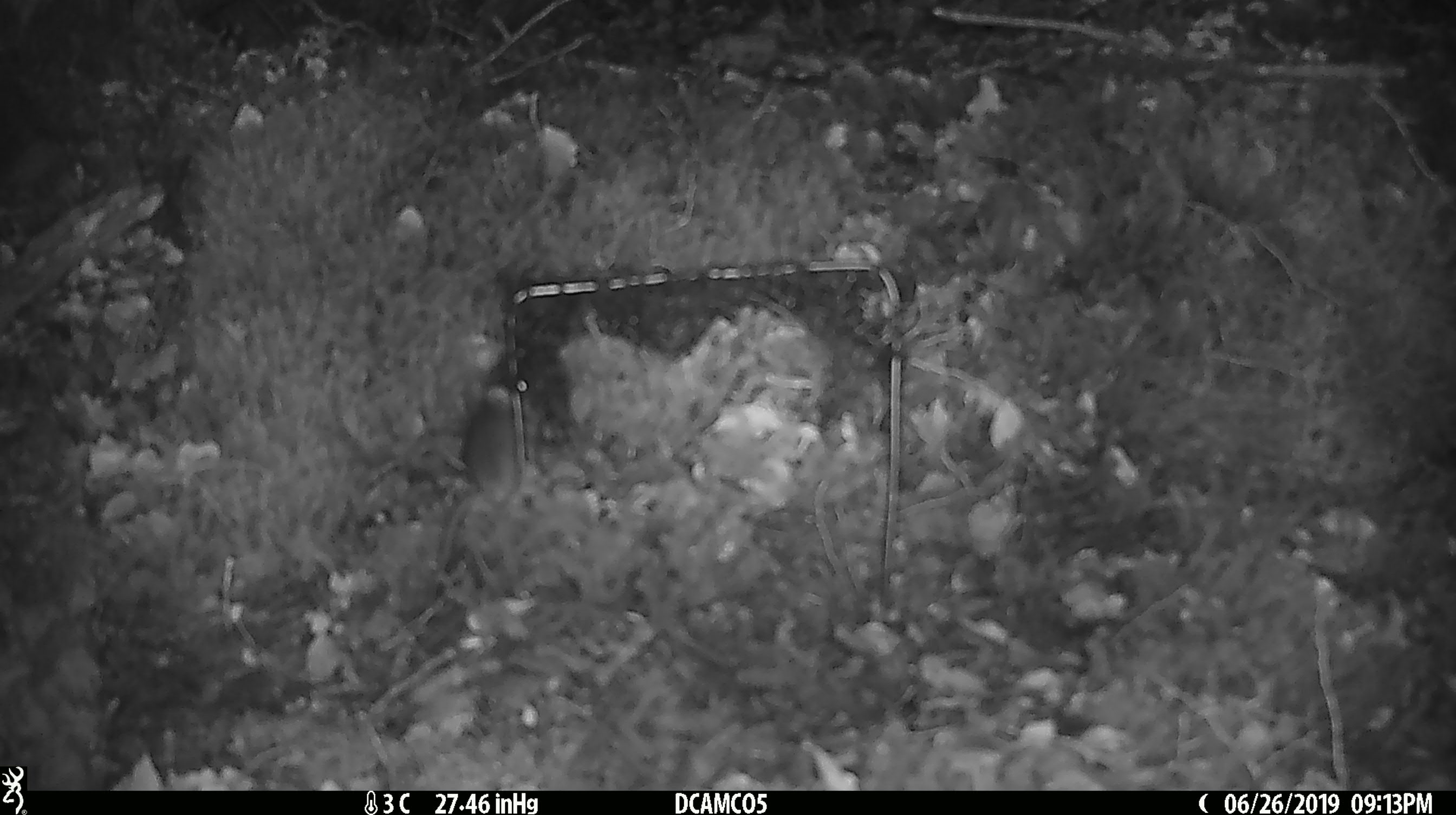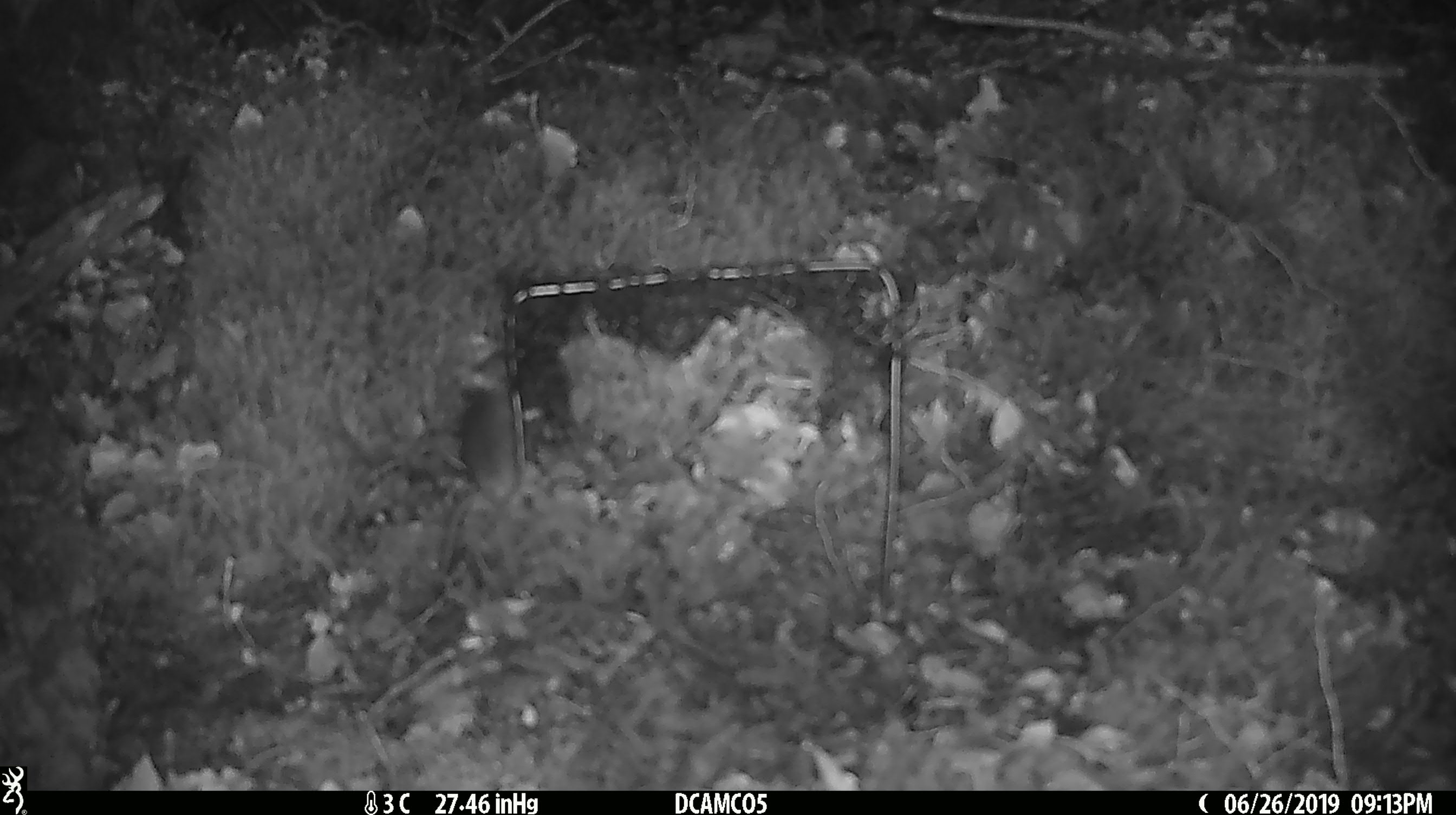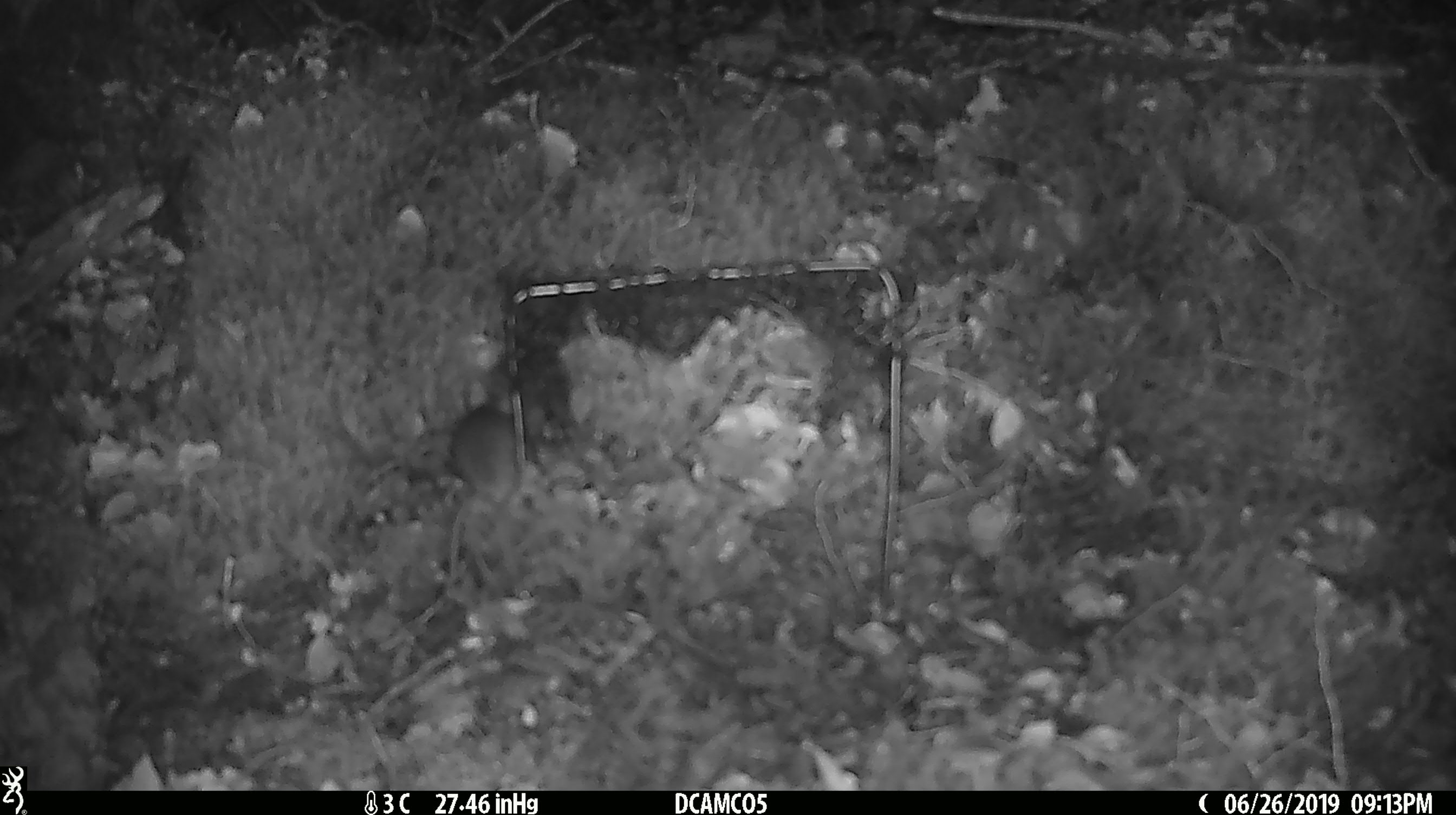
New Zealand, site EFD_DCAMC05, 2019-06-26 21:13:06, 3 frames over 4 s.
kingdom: Animalia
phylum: Chordata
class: Mammalia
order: Rodentia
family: Muridae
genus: Mus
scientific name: Mus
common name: mouse